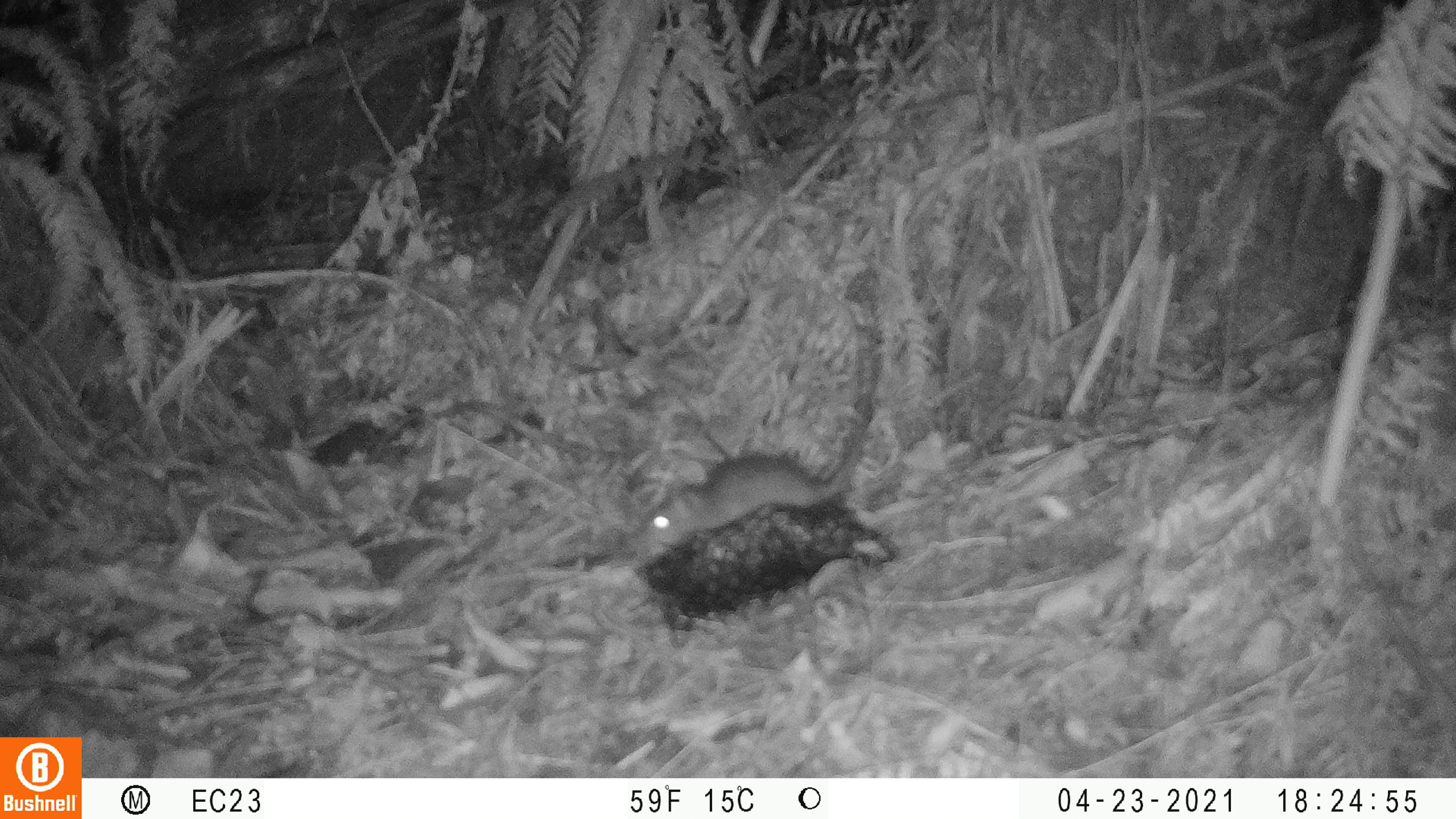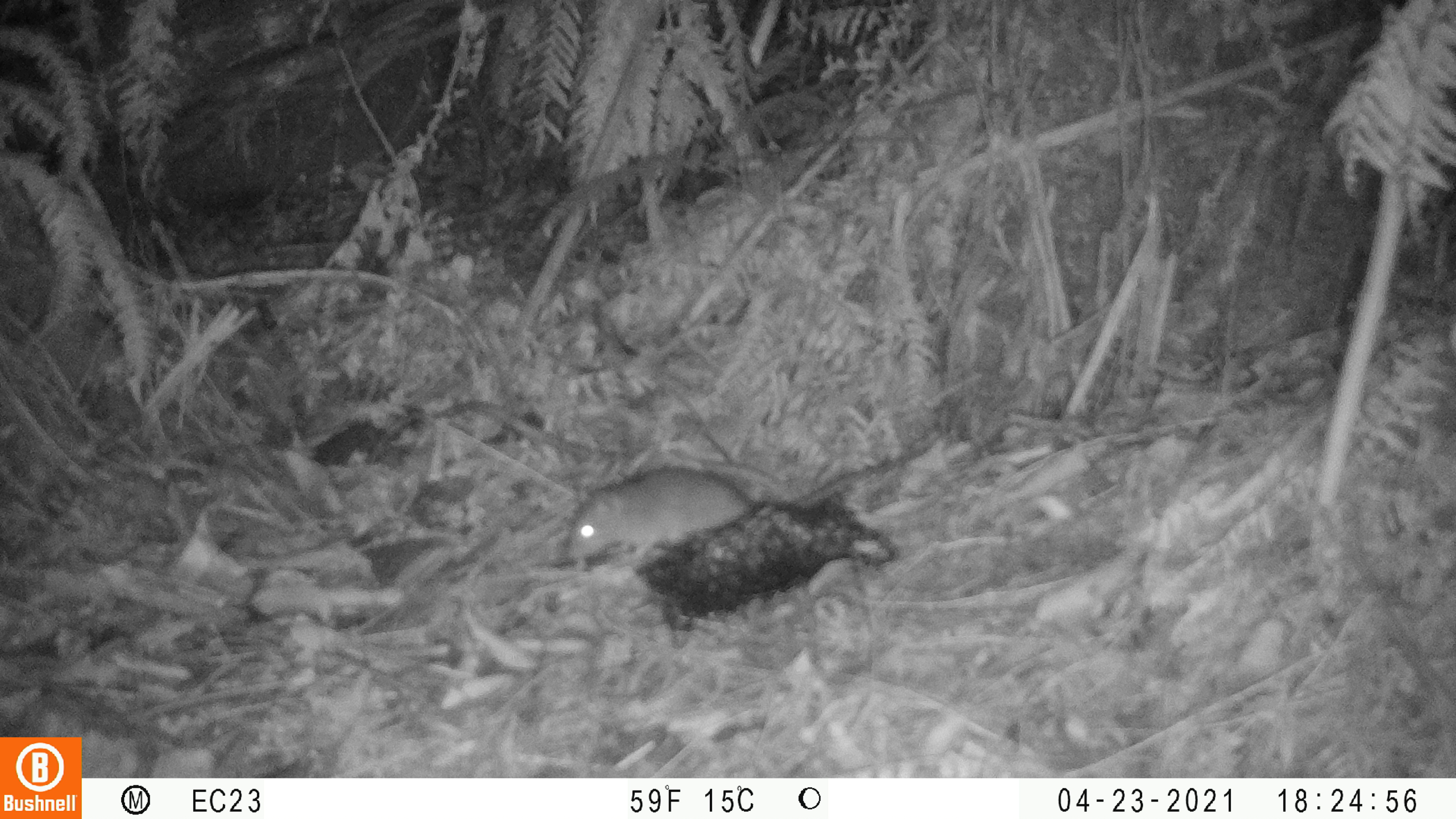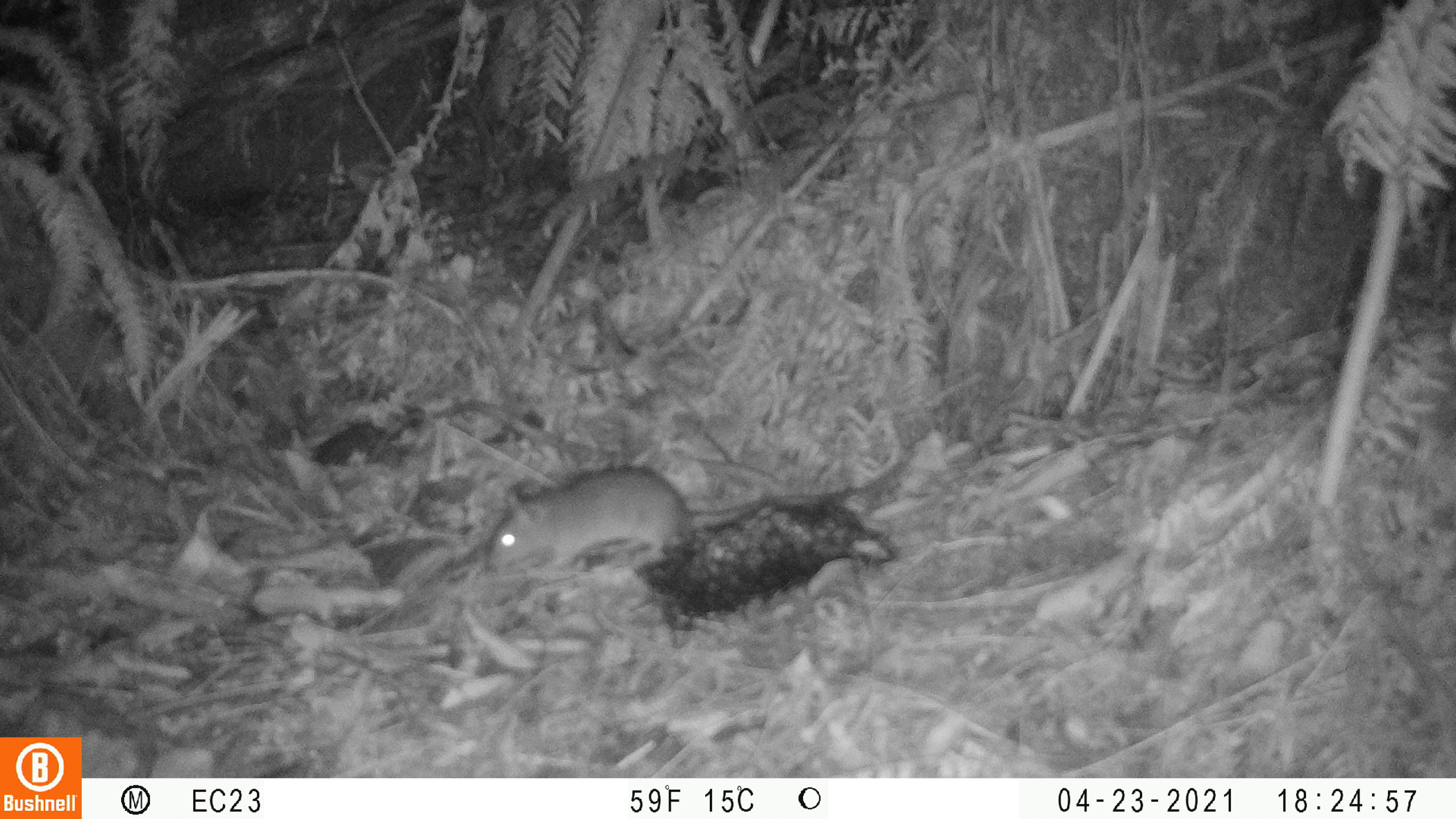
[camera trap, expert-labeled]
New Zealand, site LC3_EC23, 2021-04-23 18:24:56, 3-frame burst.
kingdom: Animalia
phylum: Chordata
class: Mammalia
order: Rodentia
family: Muridae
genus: Rattus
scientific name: Rattus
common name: rat